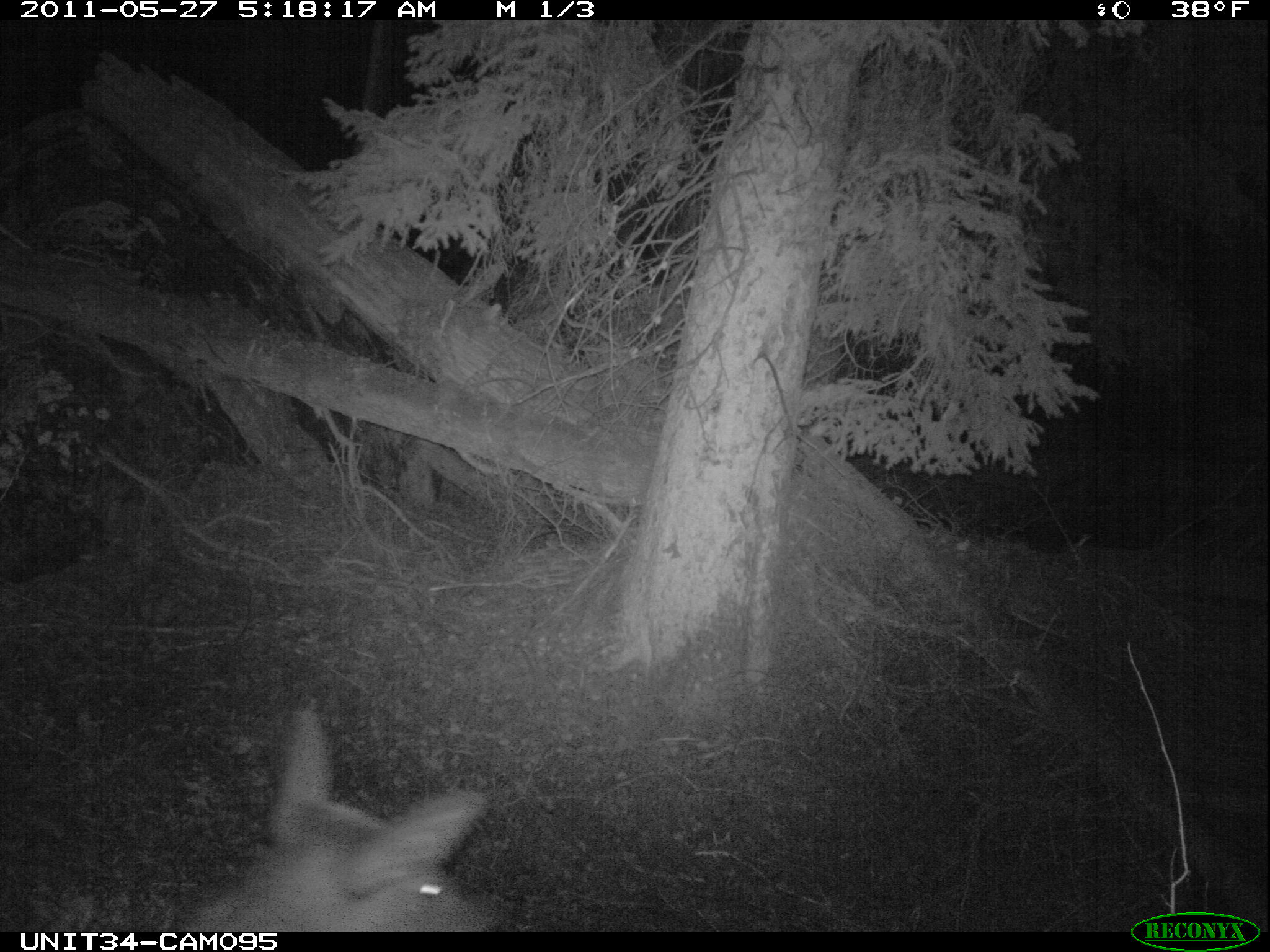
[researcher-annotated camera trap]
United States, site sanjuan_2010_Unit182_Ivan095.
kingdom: Animalia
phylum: Chordata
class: Mammalia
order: Artiodactyla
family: Cervidae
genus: Cervus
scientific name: Cervus elaphus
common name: red deer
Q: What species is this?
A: Cervus elaphus (red deer).